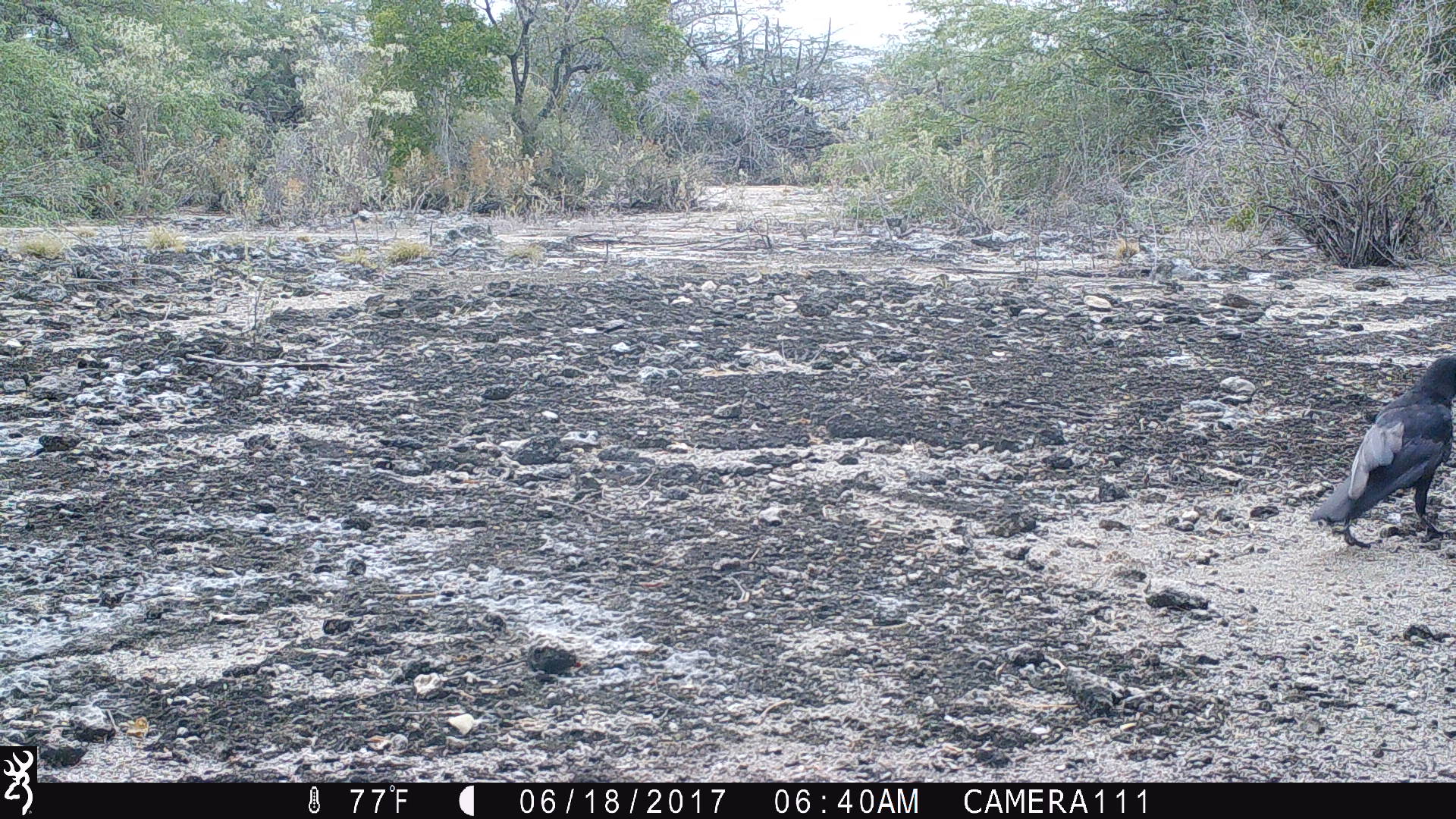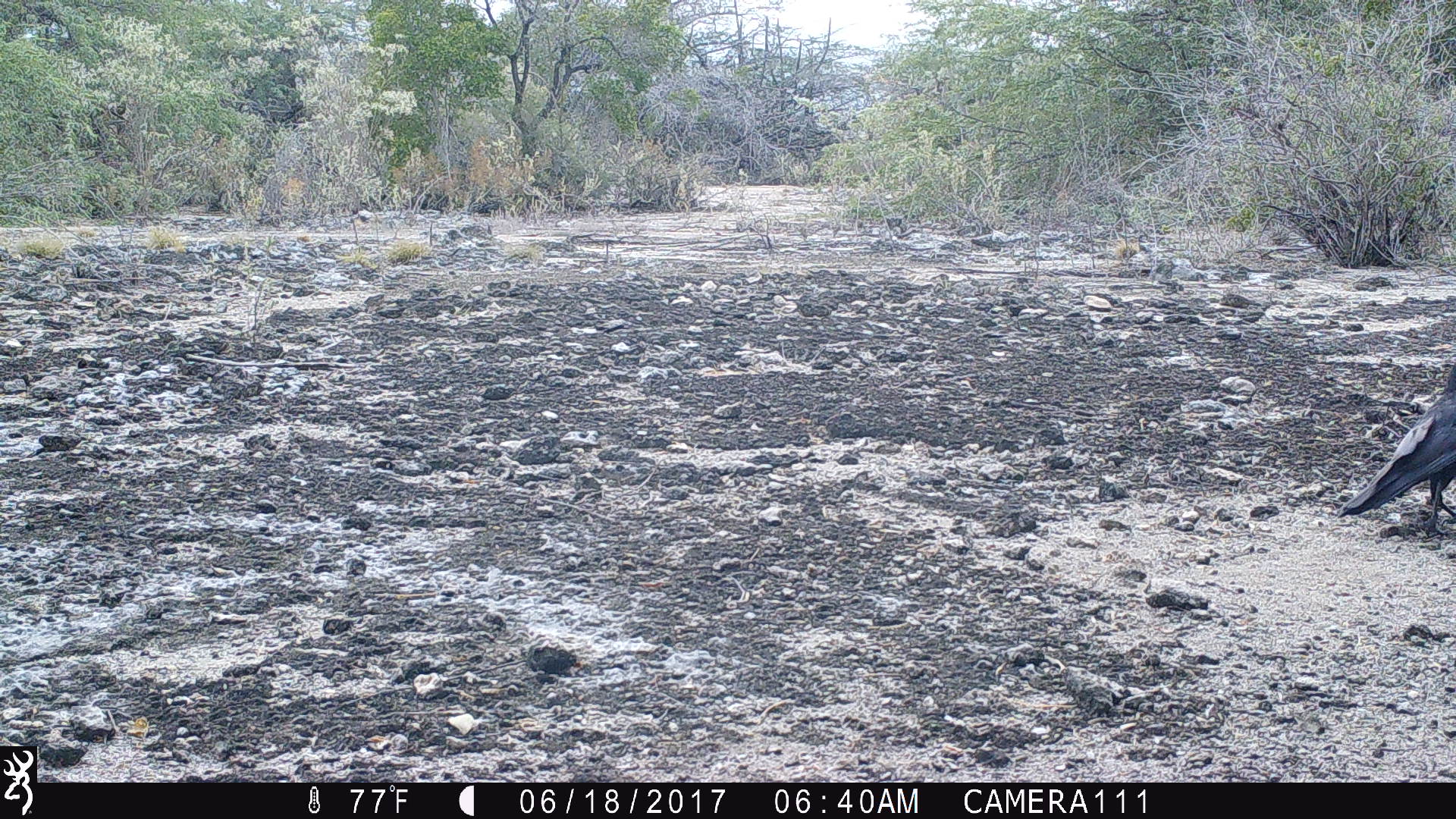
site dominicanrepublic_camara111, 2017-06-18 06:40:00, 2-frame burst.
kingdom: Animalia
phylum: Chordata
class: Aves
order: Passeriformes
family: Corvidae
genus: Corvus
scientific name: Corvus corax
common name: raven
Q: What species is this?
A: Raven (Corvus corax).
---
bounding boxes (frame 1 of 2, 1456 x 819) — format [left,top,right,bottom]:
raven: [1308,347,1456,548]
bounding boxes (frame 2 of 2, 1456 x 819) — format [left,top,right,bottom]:
raven: [1339,348,1456,544]